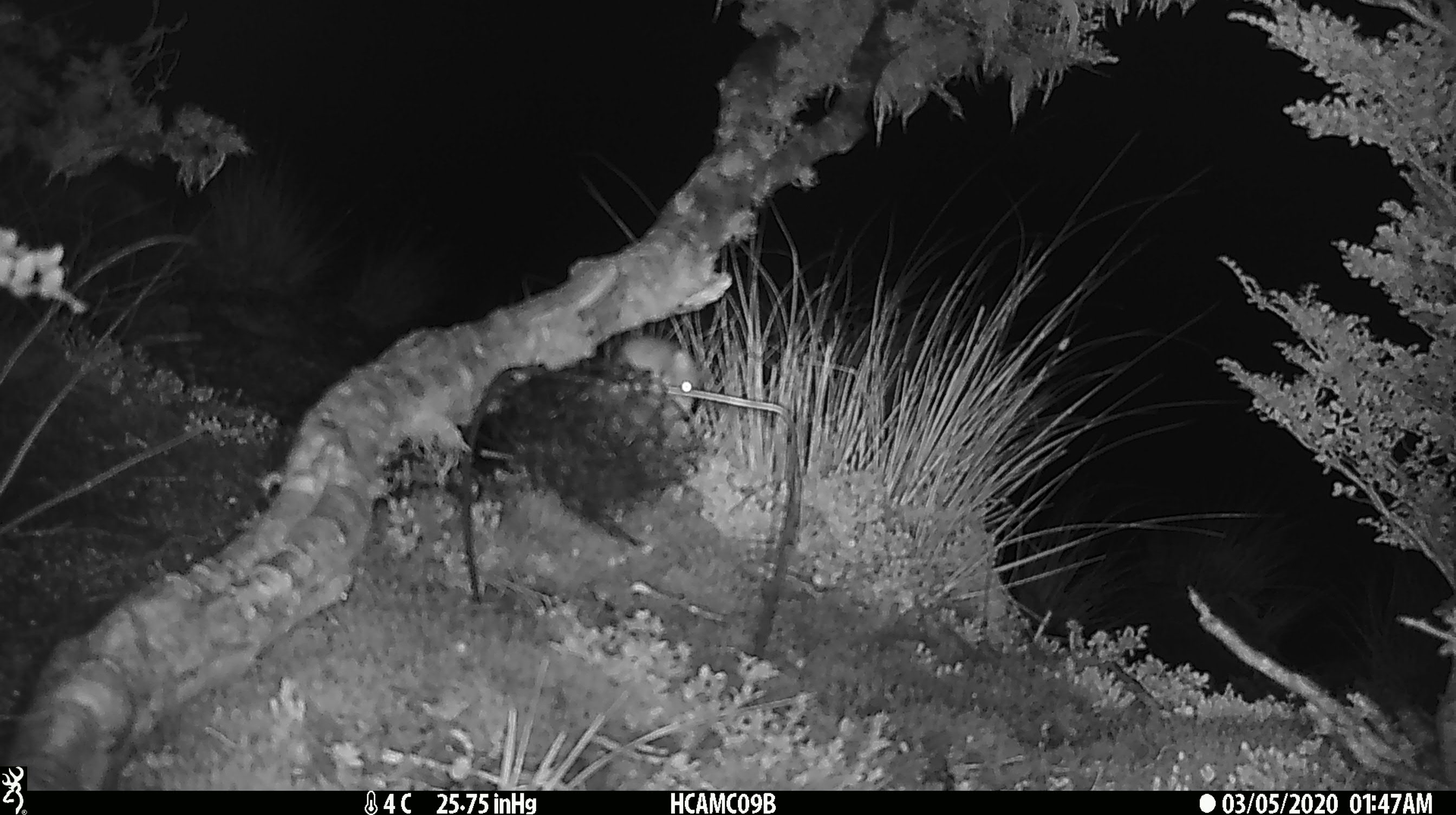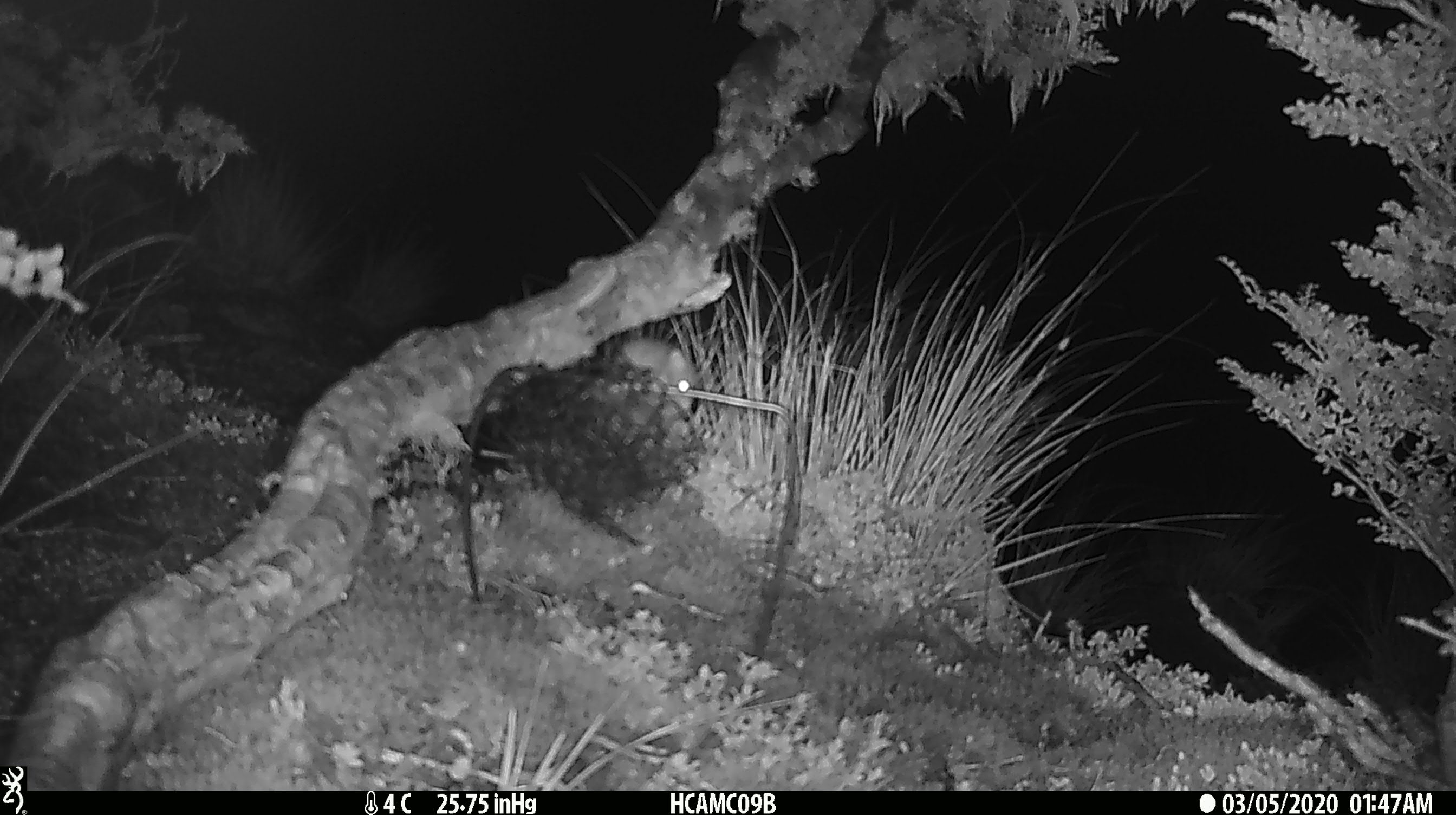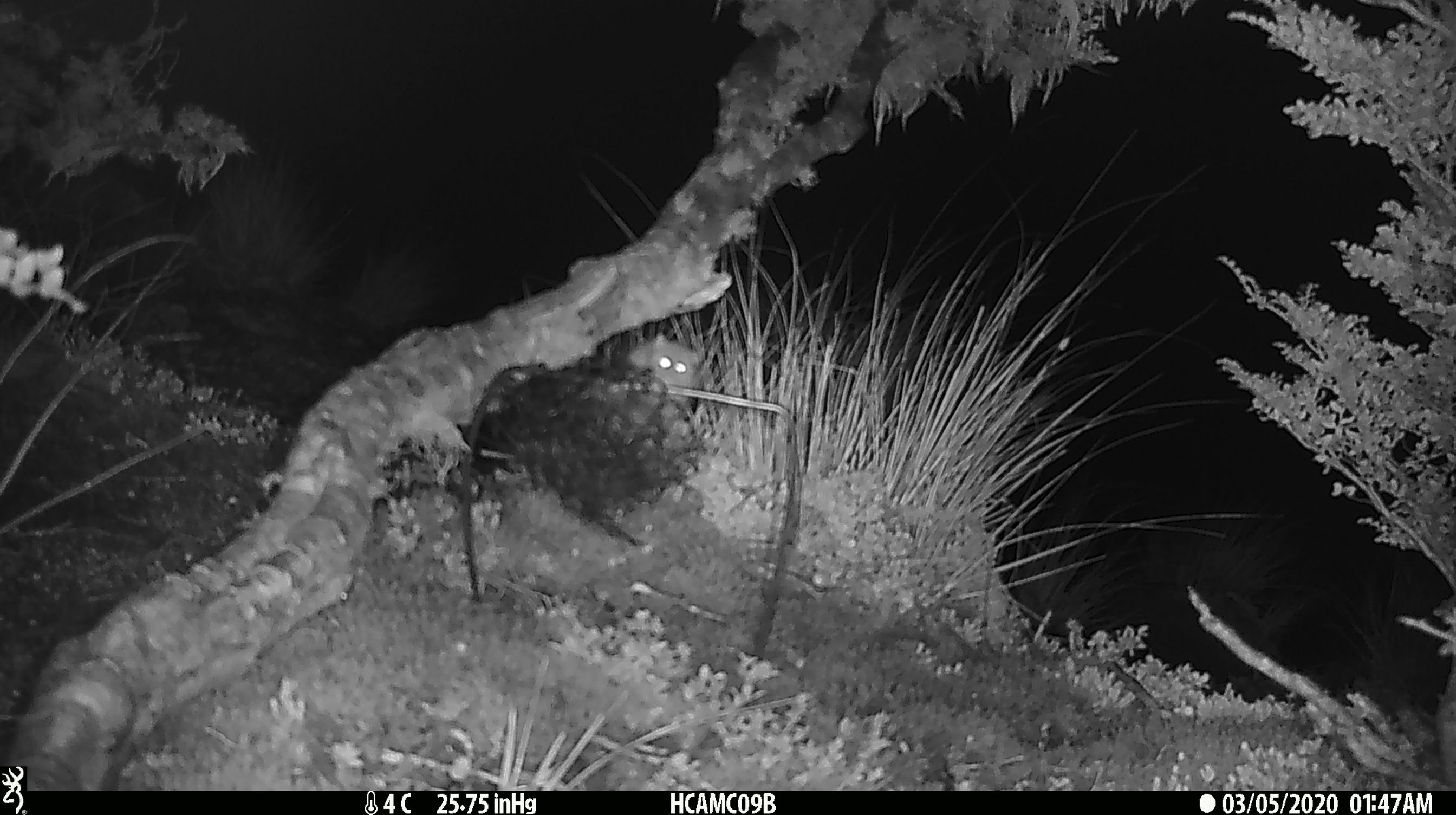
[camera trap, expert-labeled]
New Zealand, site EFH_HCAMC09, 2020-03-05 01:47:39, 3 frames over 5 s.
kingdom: Animalia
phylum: Chordata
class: Mammalia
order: Rodentia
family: Muridae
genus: Mus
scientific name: Mus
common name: mouse